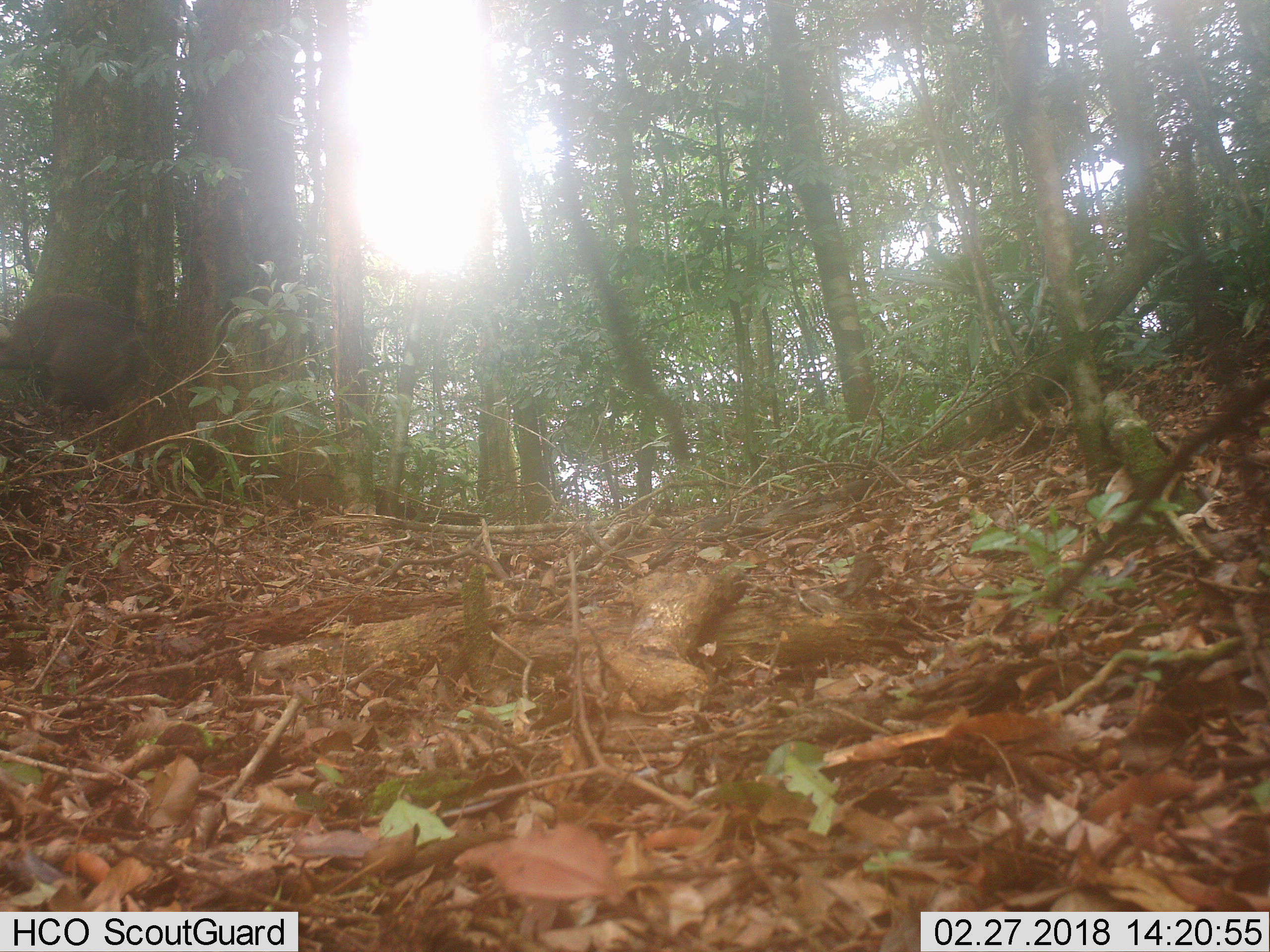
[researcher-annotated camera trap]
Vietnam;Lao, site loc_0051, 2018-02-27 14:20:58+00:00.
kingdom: Animalia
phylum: Chordata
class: Mammalia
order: Artiodactyla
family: Suidae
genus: Sus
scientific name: Sus scrofa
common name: eurasian wild pig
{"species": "eurasian wild pig (Sus scrofa)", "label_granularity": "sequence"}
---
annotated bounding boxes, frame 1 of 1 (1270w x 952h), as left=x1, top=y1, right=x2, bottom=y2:
eurasian wild pig: left=0, top=294, right=171, bottom=423